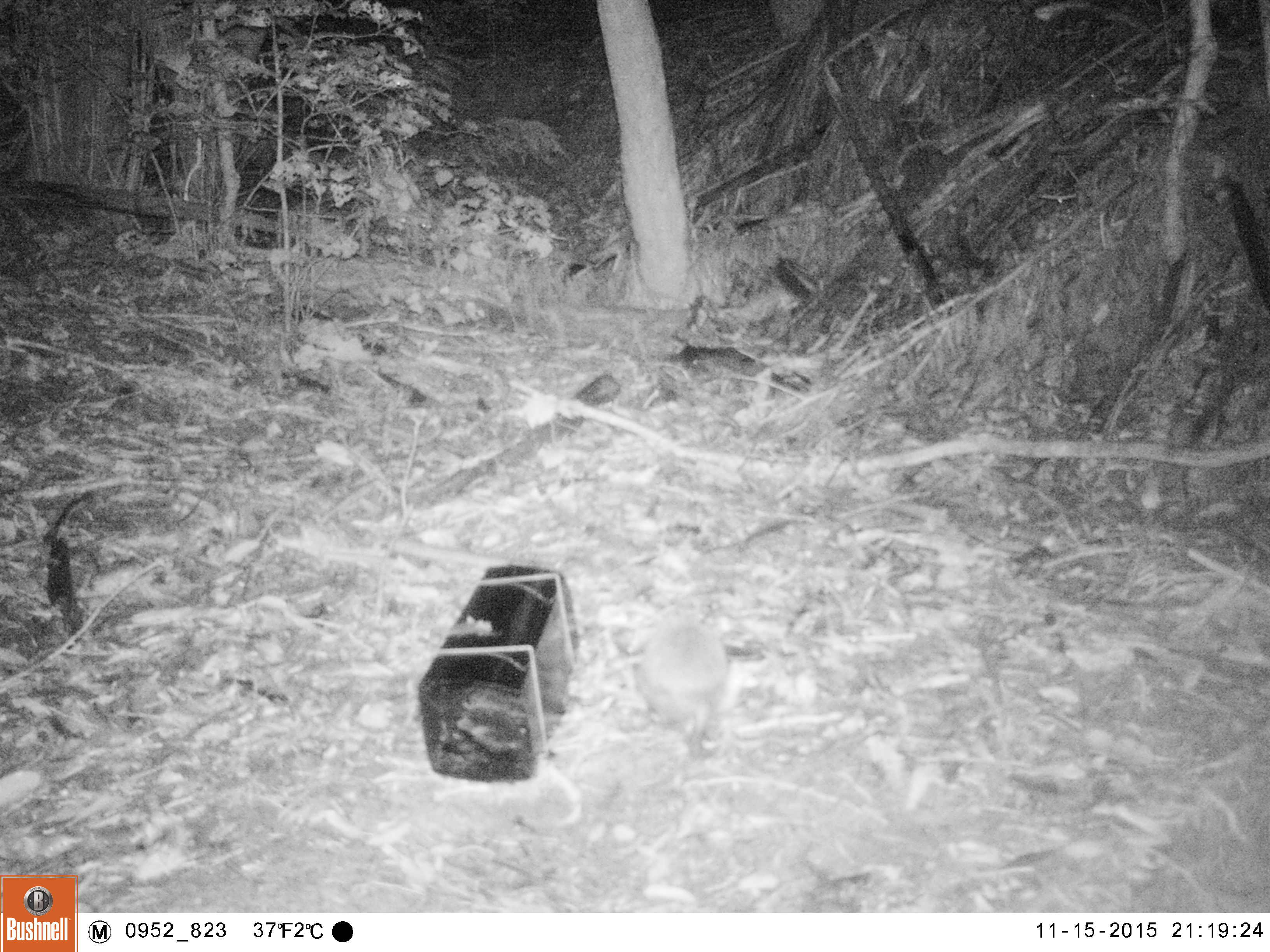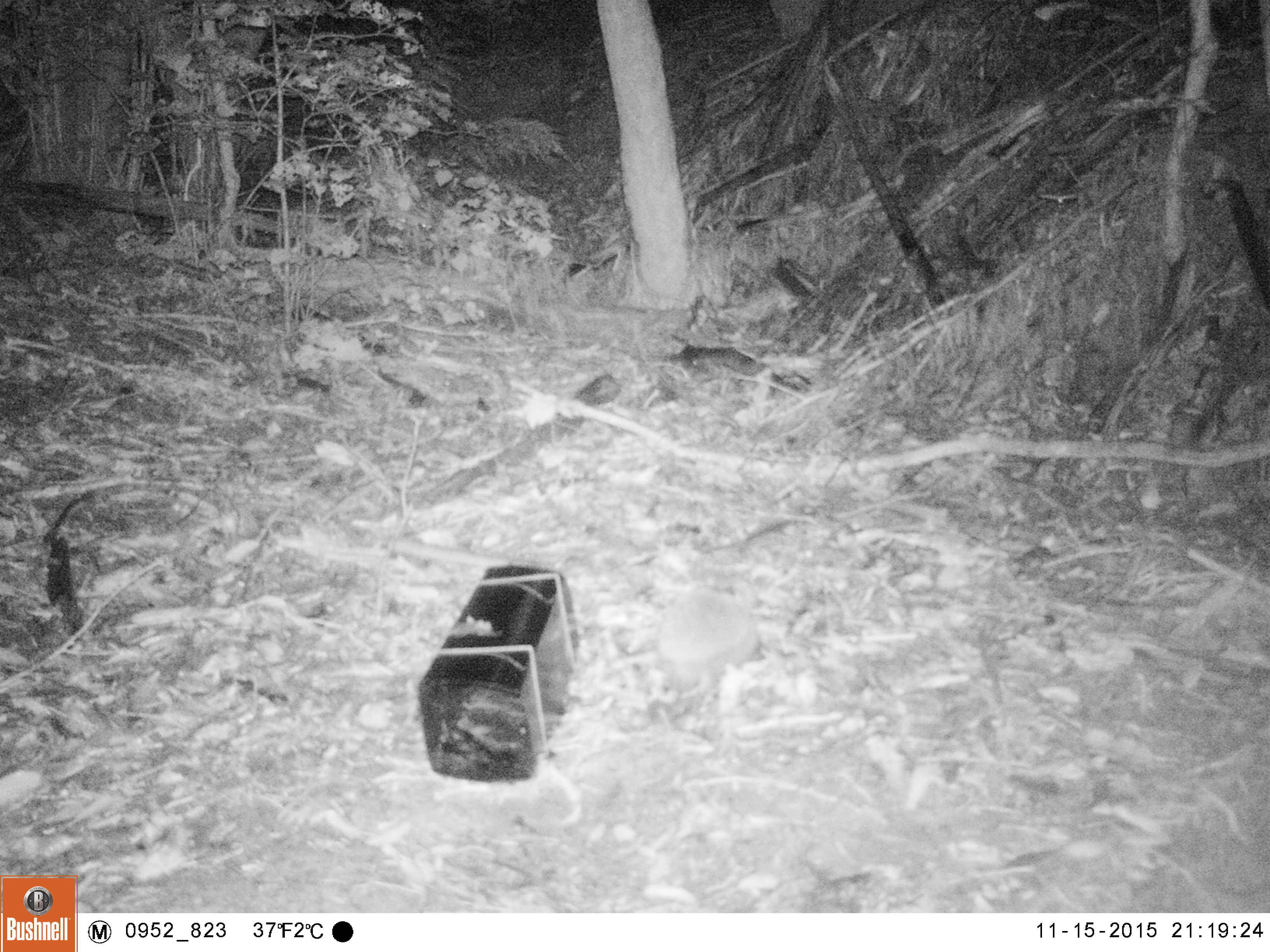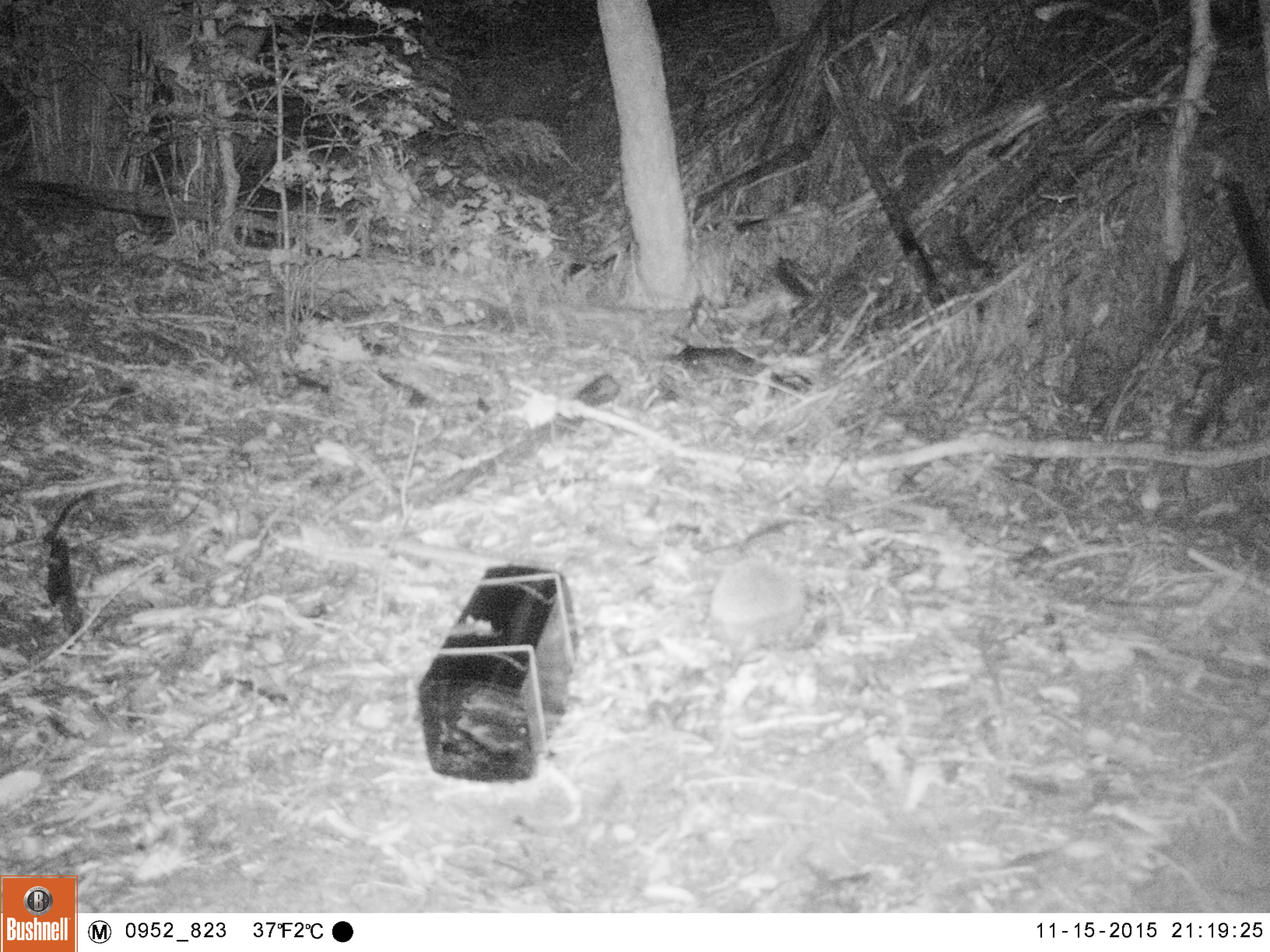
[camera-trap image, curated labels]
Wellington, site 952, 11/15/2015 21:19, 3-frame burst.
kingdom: Animalia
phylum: Chordata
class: Mammalia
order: Eulipotyphla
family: Erinaceidae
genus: Erinaceus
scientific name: Erinaceus europaeus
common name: hedgehog